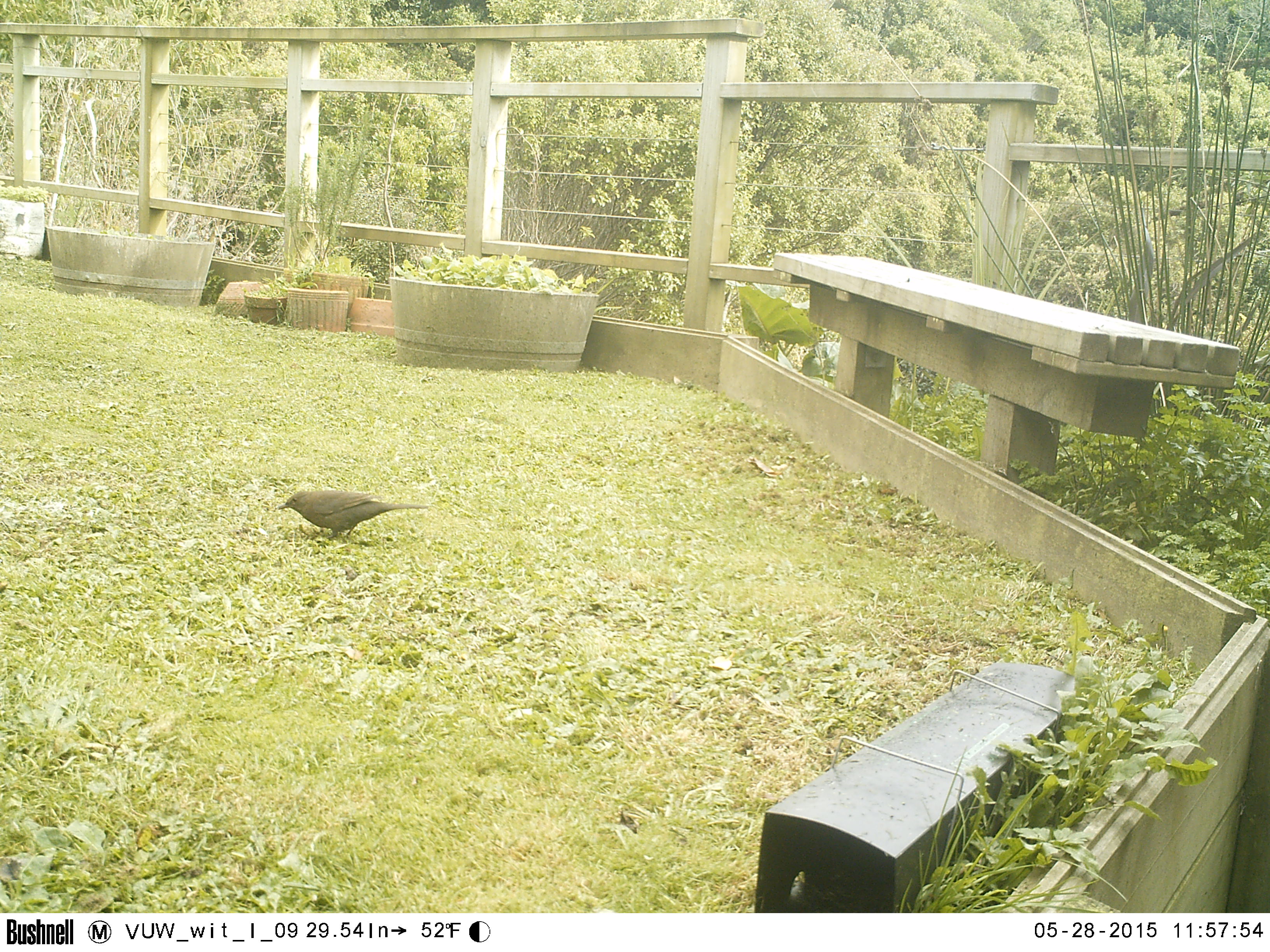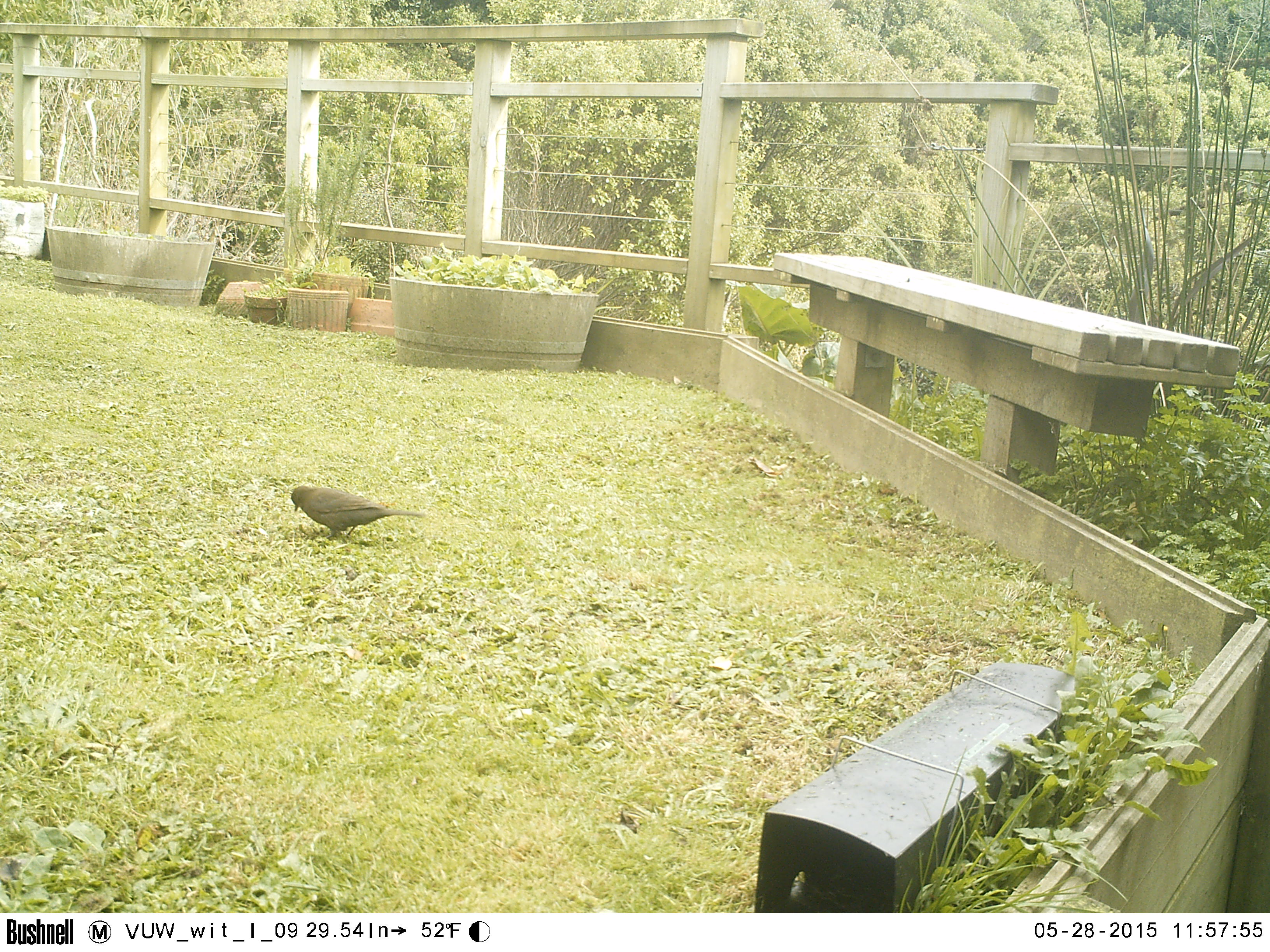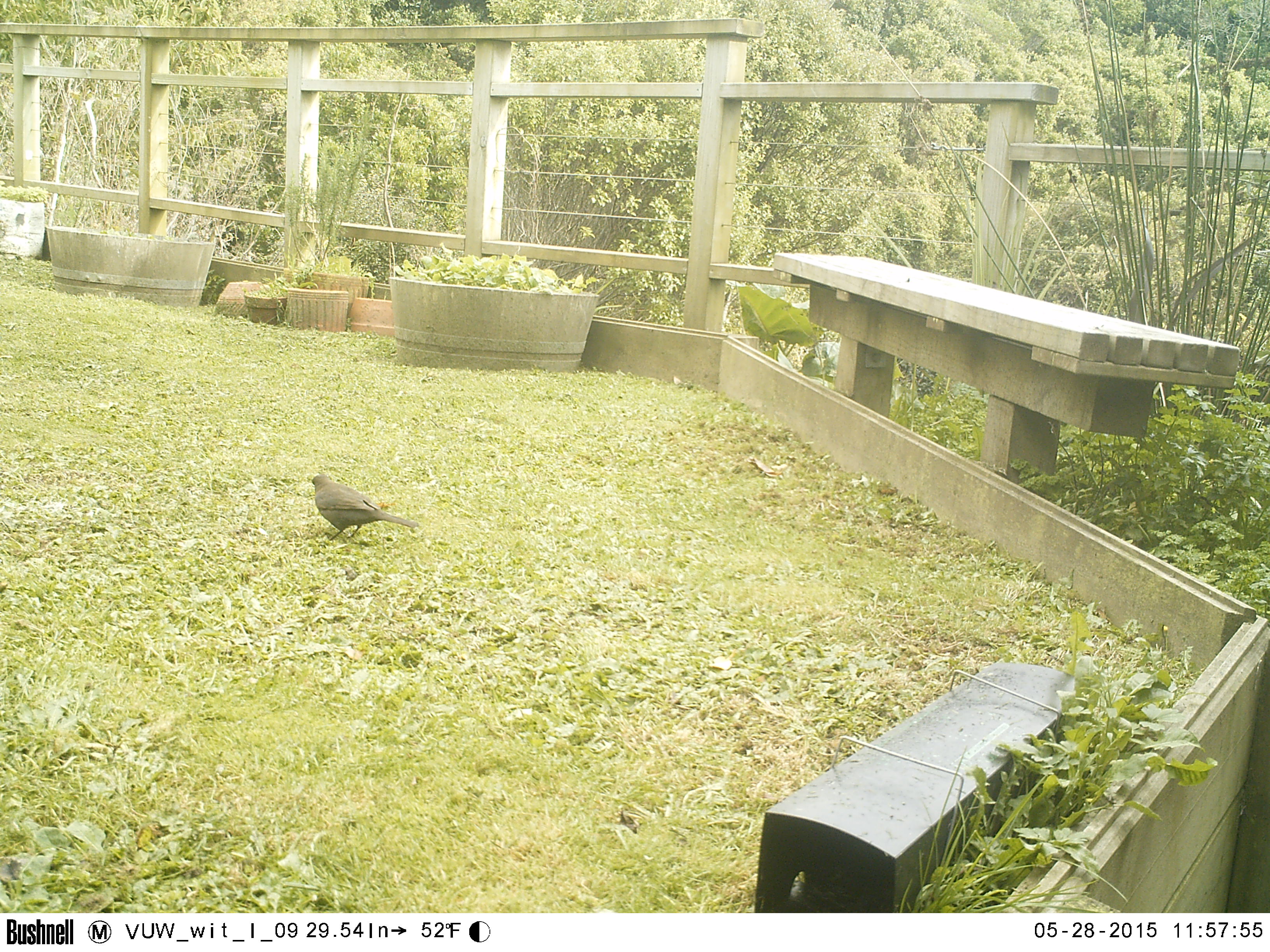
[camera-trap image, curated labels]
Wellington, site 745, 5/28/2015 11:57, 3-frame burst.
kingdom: Animalia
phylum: Chordata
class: Aves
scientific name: Aves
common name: bird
Bird (Aves).